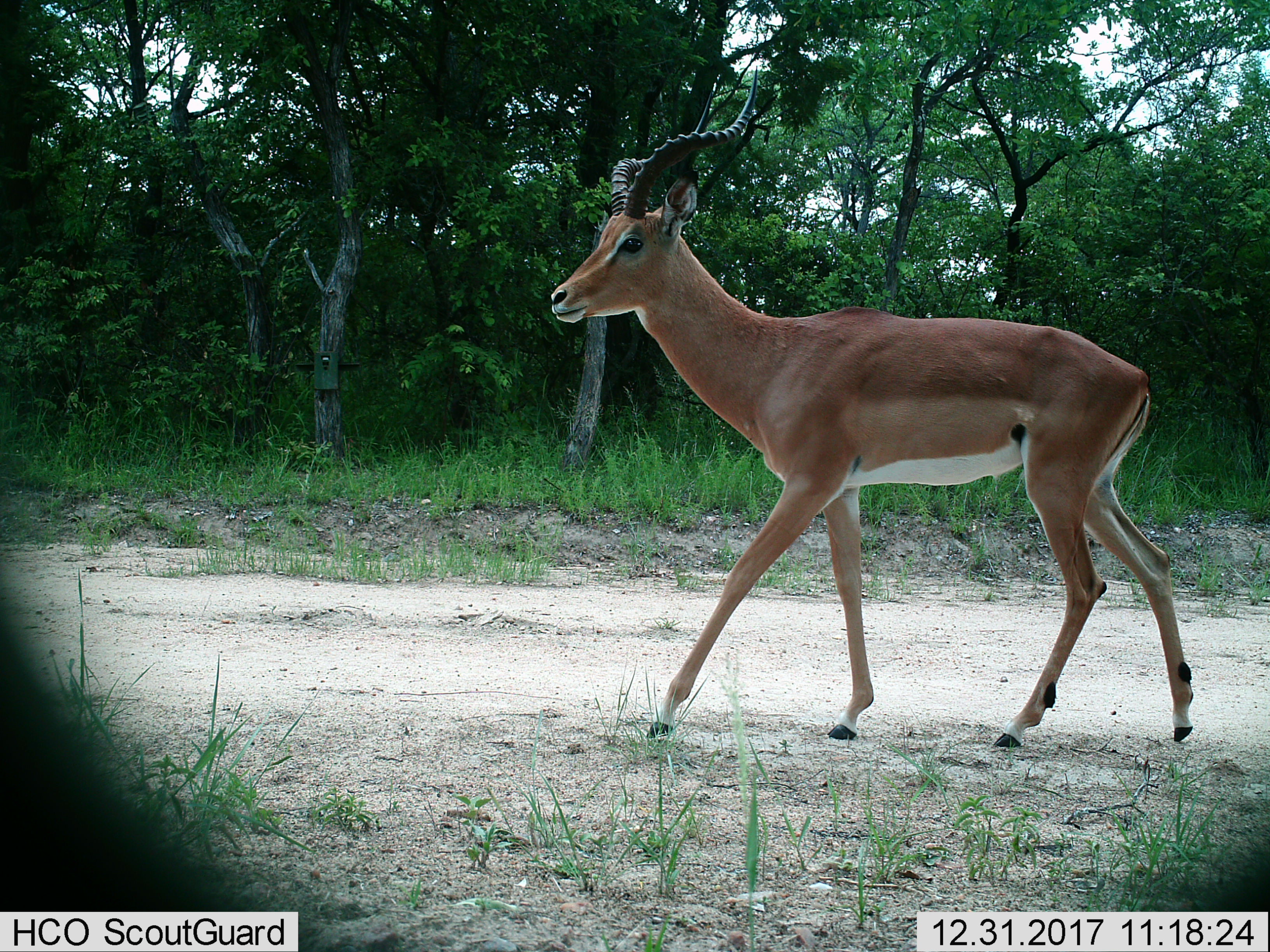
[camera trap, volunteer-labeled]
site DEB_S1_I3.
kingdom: Animalia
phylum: Chordata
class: Mammalia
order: Artiodactyla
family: Bovidae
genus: Aepyceros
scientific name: Aepyceros melampus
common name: impala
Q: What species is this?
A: Impala (Aepyceros melampus).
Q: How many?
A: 1.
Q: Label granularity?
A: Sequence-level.